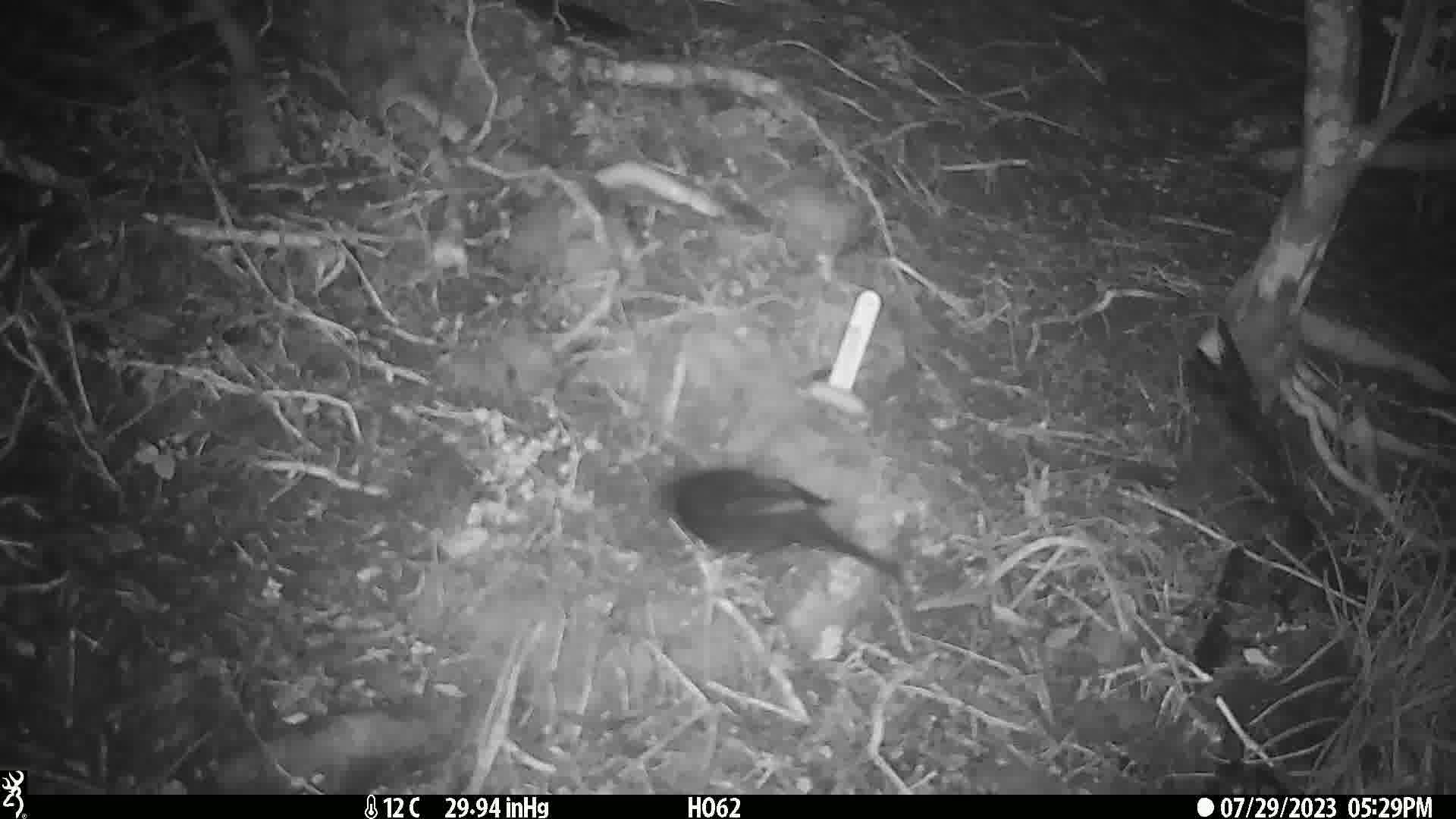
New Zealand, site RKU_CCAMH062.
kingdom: Animalia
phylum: Chordata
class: Aves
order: Passeriformes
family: Turdidae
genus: Turdus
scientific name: Turdus merula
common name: eurasian blackbird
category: blackbird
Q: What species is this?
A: Blackbird (eurasian blackbird) (Turdus merula).